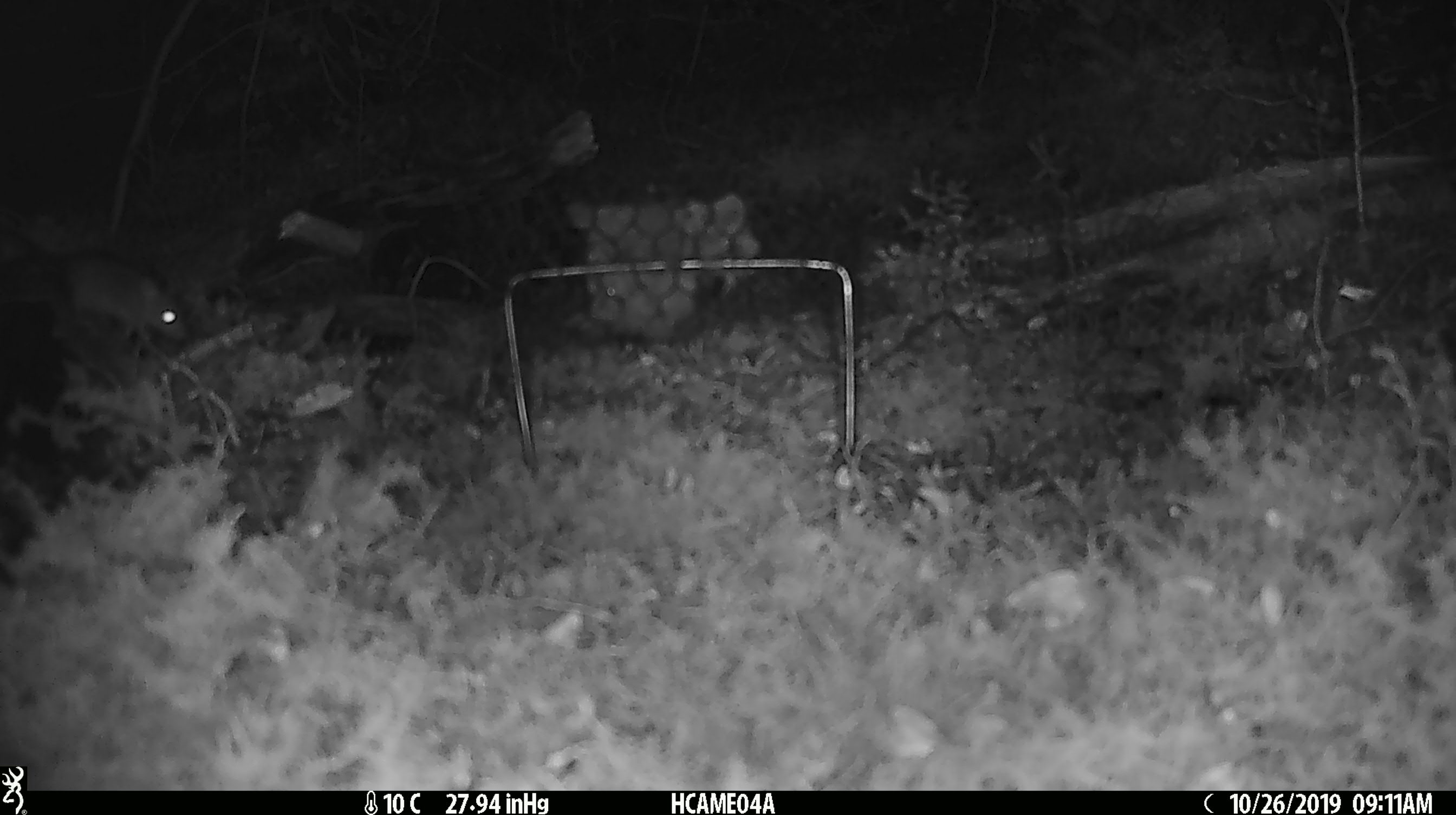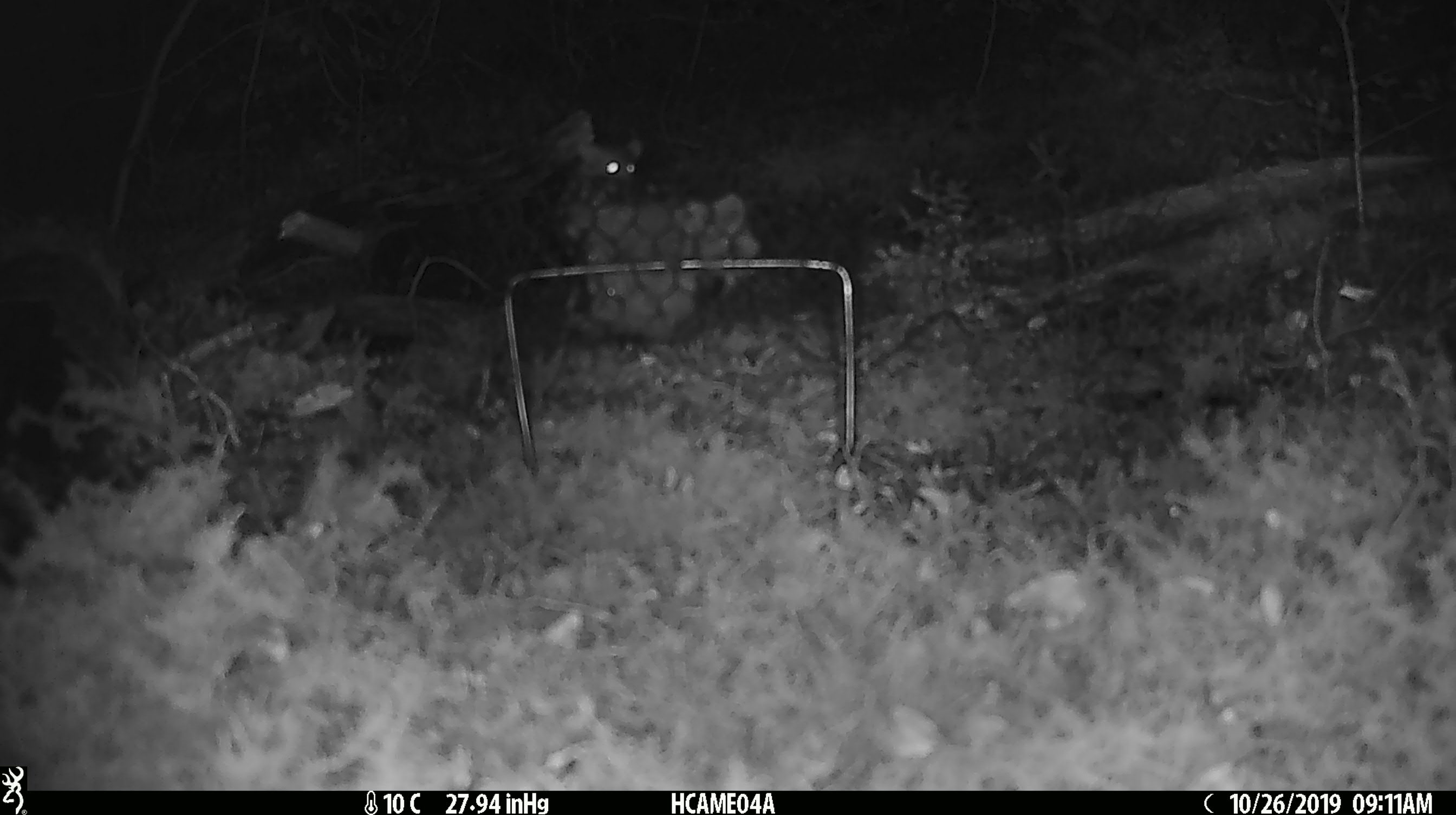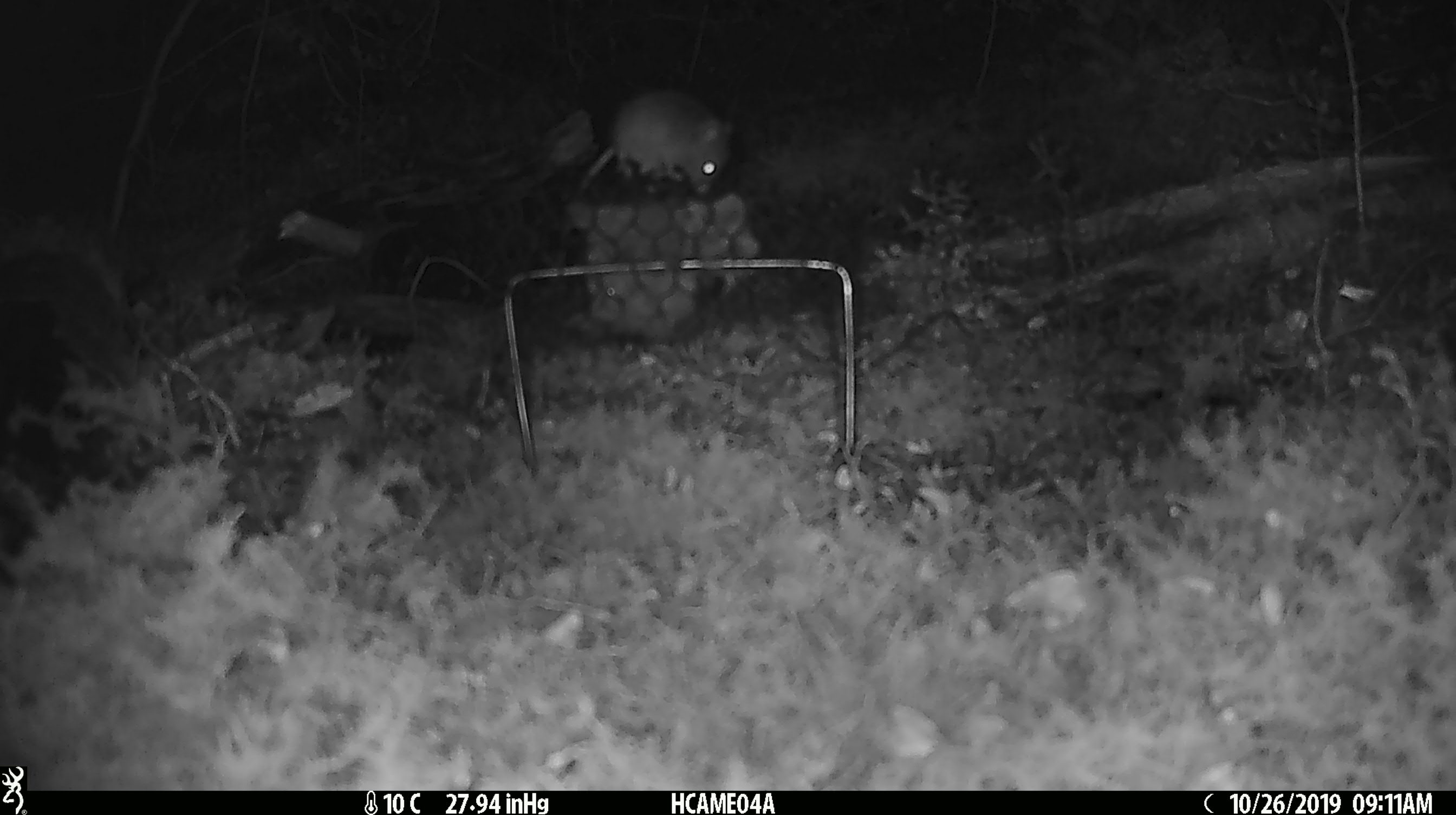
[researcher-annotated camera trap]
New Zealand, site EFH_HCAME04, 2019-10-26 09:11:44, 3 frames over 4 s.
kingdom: Animalia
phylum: Chordata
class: Mammalia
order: Rodentia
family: Muridae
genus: Mus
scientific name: Mus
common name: mouse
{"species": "mouse (Mus)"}